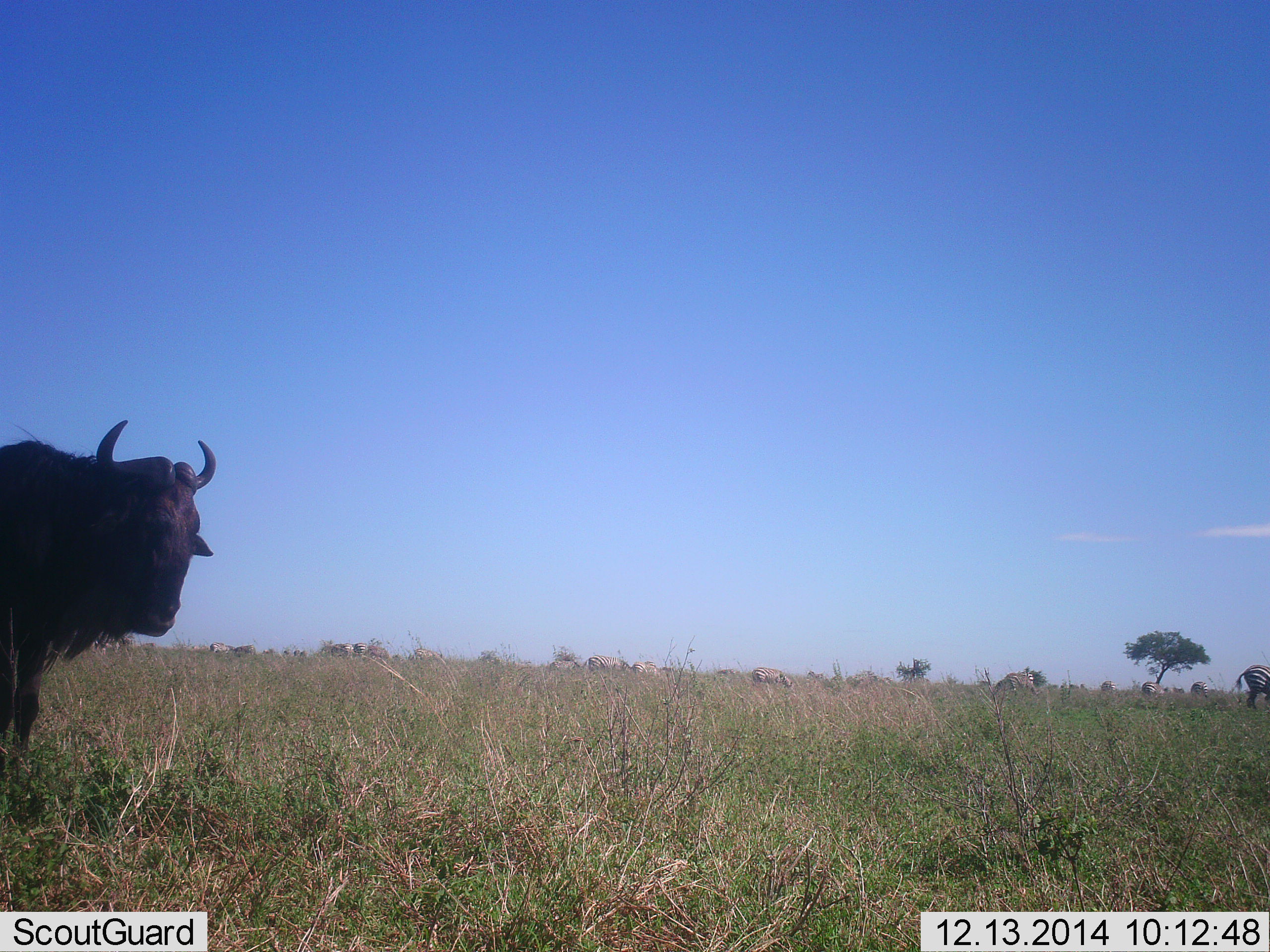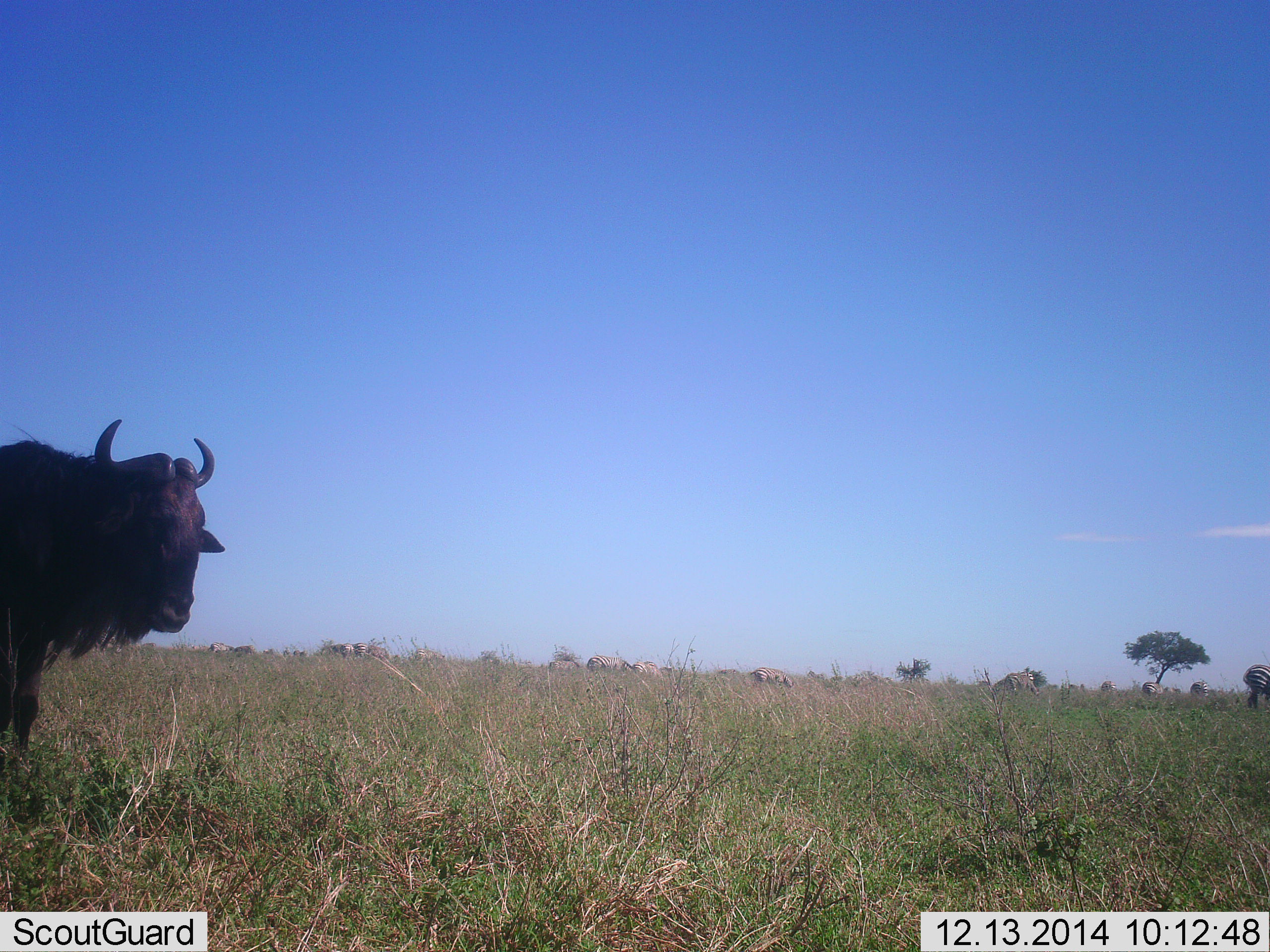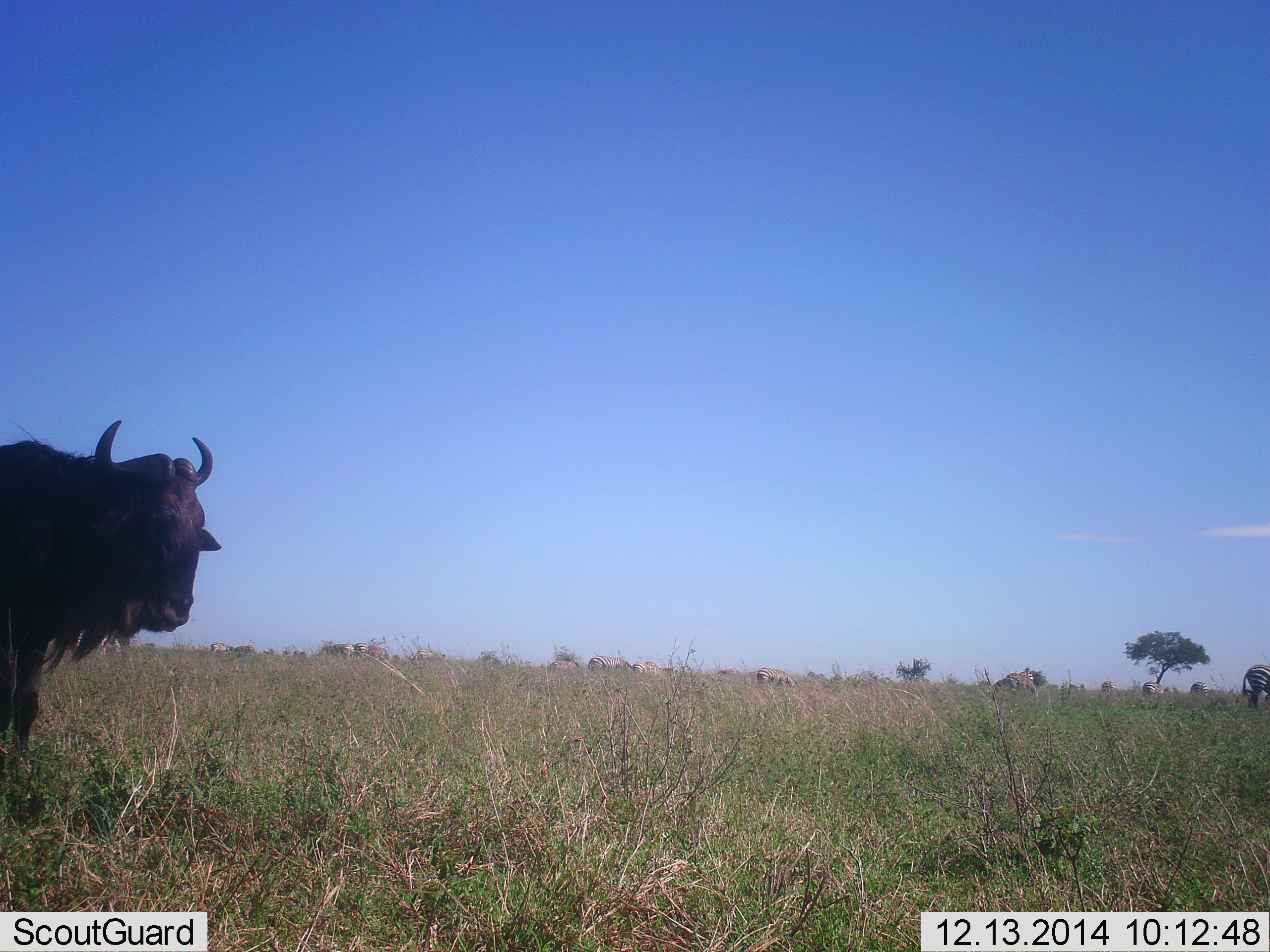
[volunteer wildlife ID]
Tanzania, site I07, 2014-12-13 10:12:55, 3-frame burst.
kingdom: Animalia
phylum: Chordata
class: Mammalia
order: Artiodactyla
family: Bovidae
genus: Connochaetes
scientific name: Connochaetes taurinus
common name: blue wildebeest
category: wildebeest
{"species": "wildebeest (blue wildebeest) (Connochaetes taurinus)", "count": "1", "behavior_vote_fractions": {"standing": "100%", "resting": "0%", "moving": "0%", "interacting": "0%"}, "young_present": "0%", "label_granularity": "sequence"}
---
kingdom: Animalia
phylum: Chordata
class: Mammalia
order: Perissodactyla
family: Equidae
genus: Equus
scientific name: Equus quagga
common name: plains zebra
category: zebra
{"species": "zebra (plains zebra) (Equus quagga)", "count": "11-50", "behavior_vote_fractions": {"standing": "50%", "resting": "0%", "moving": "0%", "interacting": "0%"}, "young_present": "0%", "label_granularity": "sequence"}